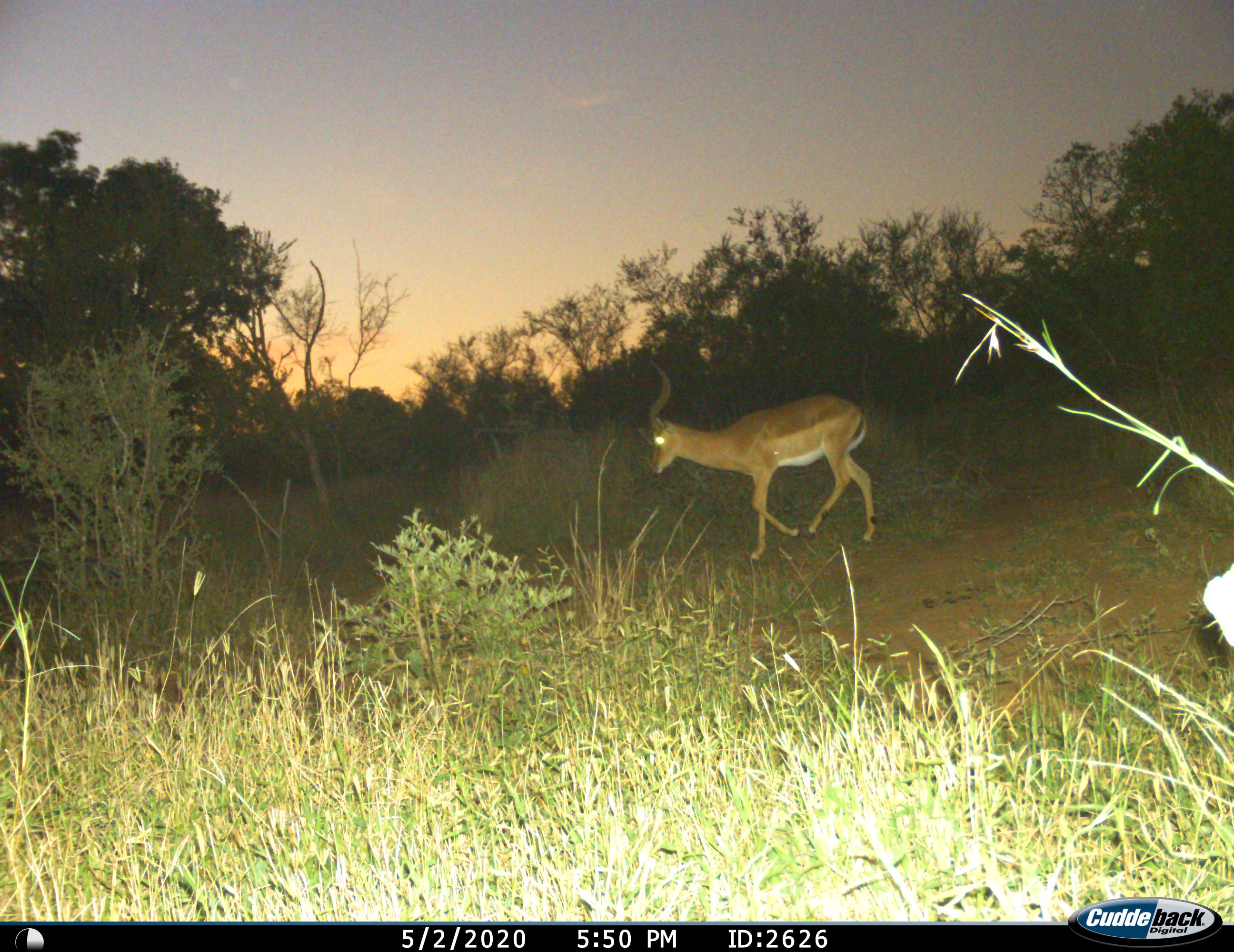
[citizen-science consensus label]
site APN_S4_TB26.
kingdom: Animalia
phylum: Chordata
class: Mammalia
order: Artiodactyla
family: Bovidae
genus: Aepyceros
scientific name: Aepyceros melampus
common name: impala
Impala (Aepyceros melampus), count 1. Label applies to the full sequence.